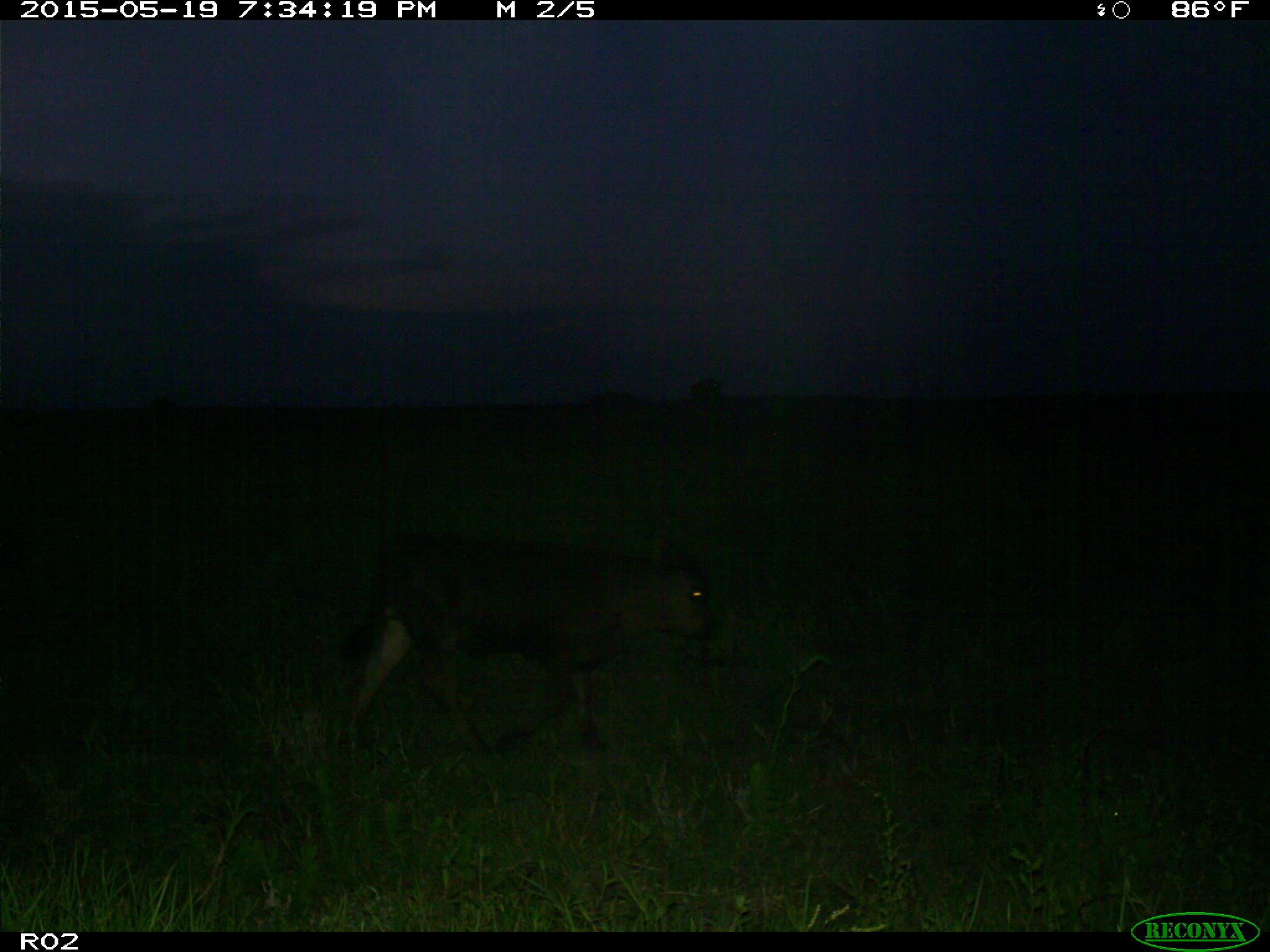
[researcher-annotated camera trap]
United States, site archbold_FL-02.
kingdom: Animalia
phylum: Chordata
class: Mammalia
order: Artiodactyla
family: Bovidae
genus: Bos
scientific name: Bos taurus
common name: domestic cow